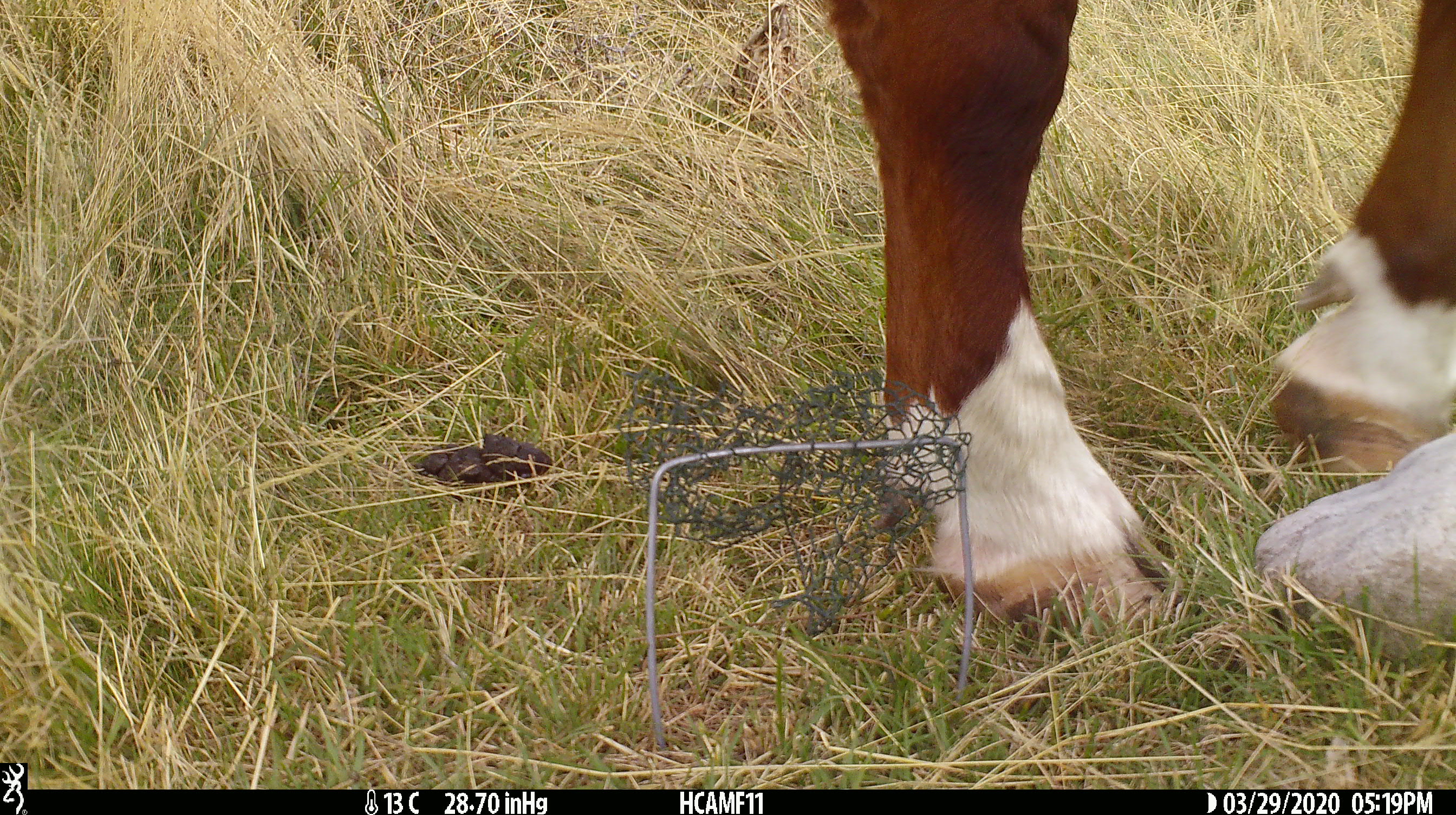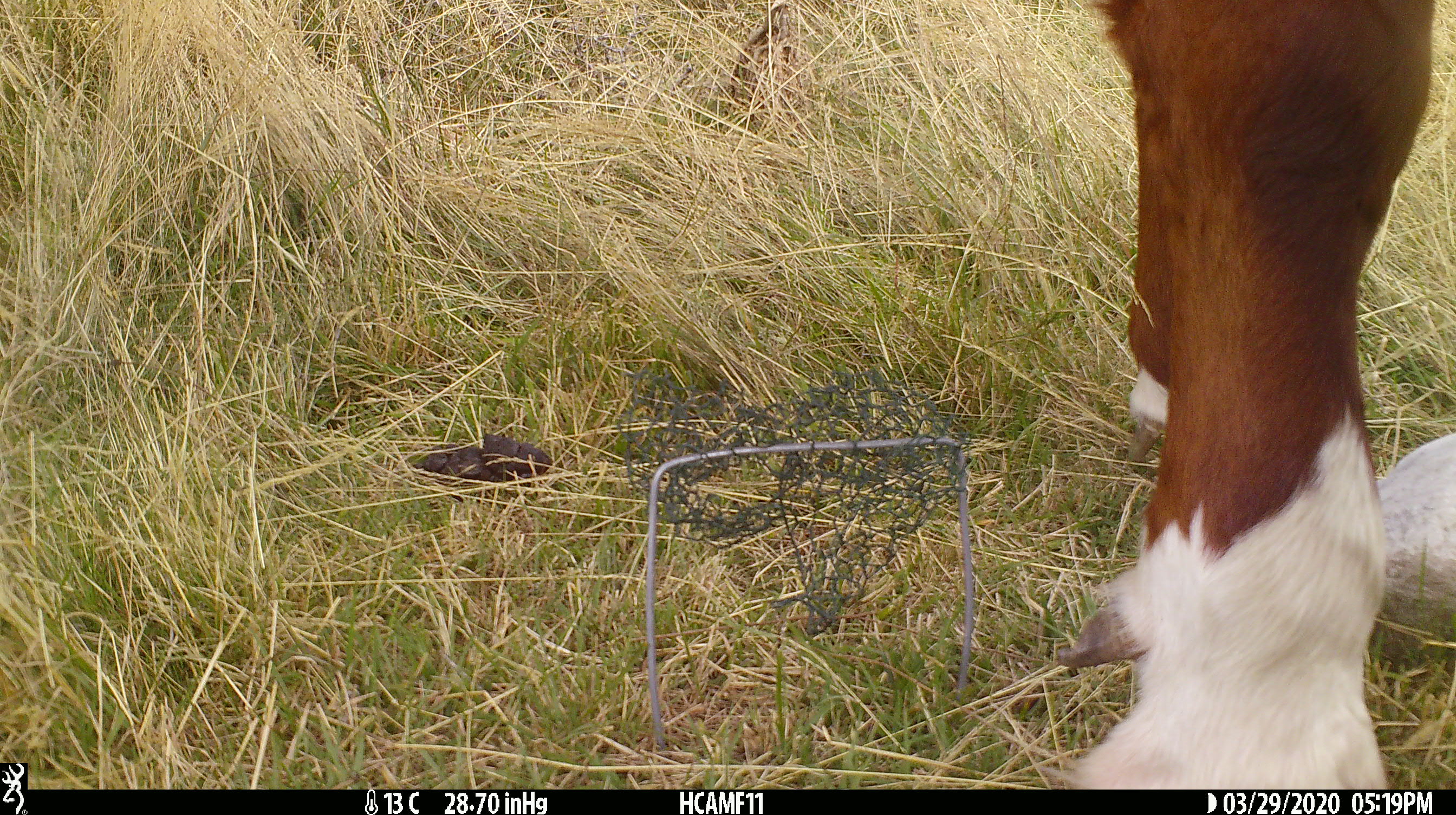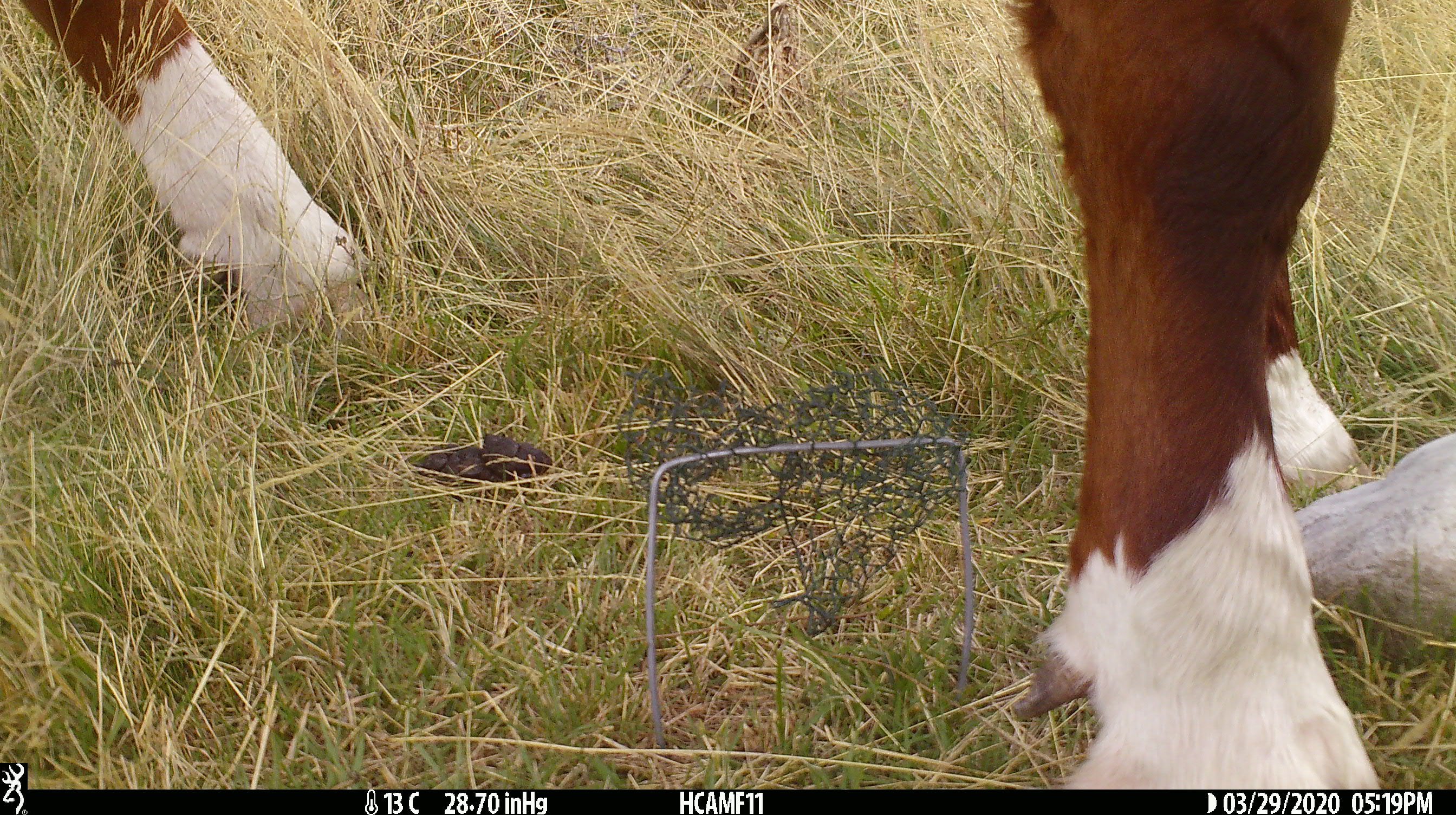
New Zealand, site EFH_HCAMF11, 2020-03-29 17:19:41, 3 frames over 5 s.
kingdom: Animalia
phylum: Chordata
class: Mammalia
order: Artiodactyla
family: Bovidae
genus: Bos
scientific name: Bos taurus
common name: domestic cow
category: cow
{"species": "cow (domestic cow) (Bos taurus)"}